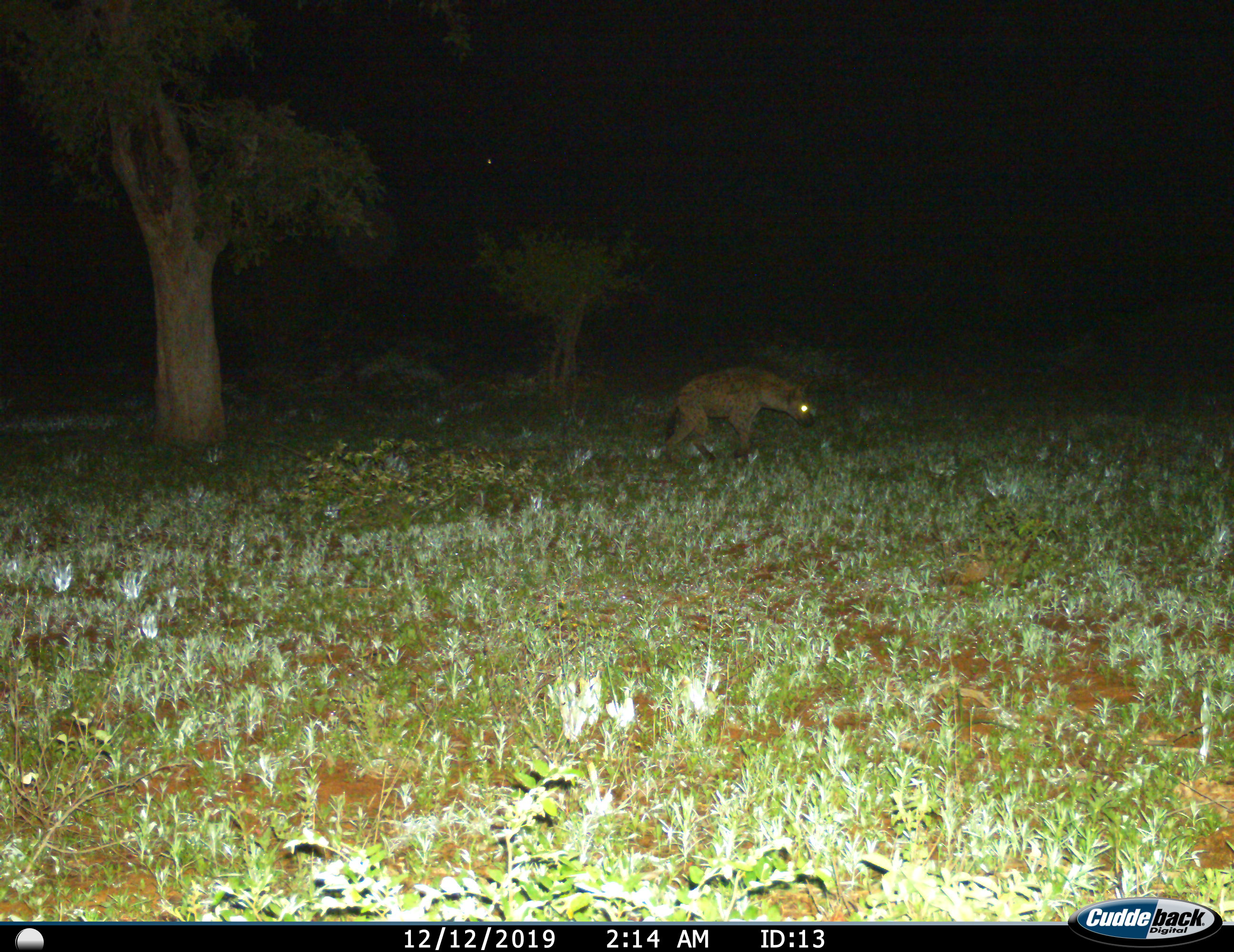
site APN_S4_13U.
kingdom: Animalia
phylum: Chordata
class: Mammalia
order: Carnivora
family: Hyaenidae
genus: Crocuta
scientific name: Crocuta crocuta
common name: spotted hyena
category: hyenaspotted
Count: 1.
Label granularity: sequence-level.